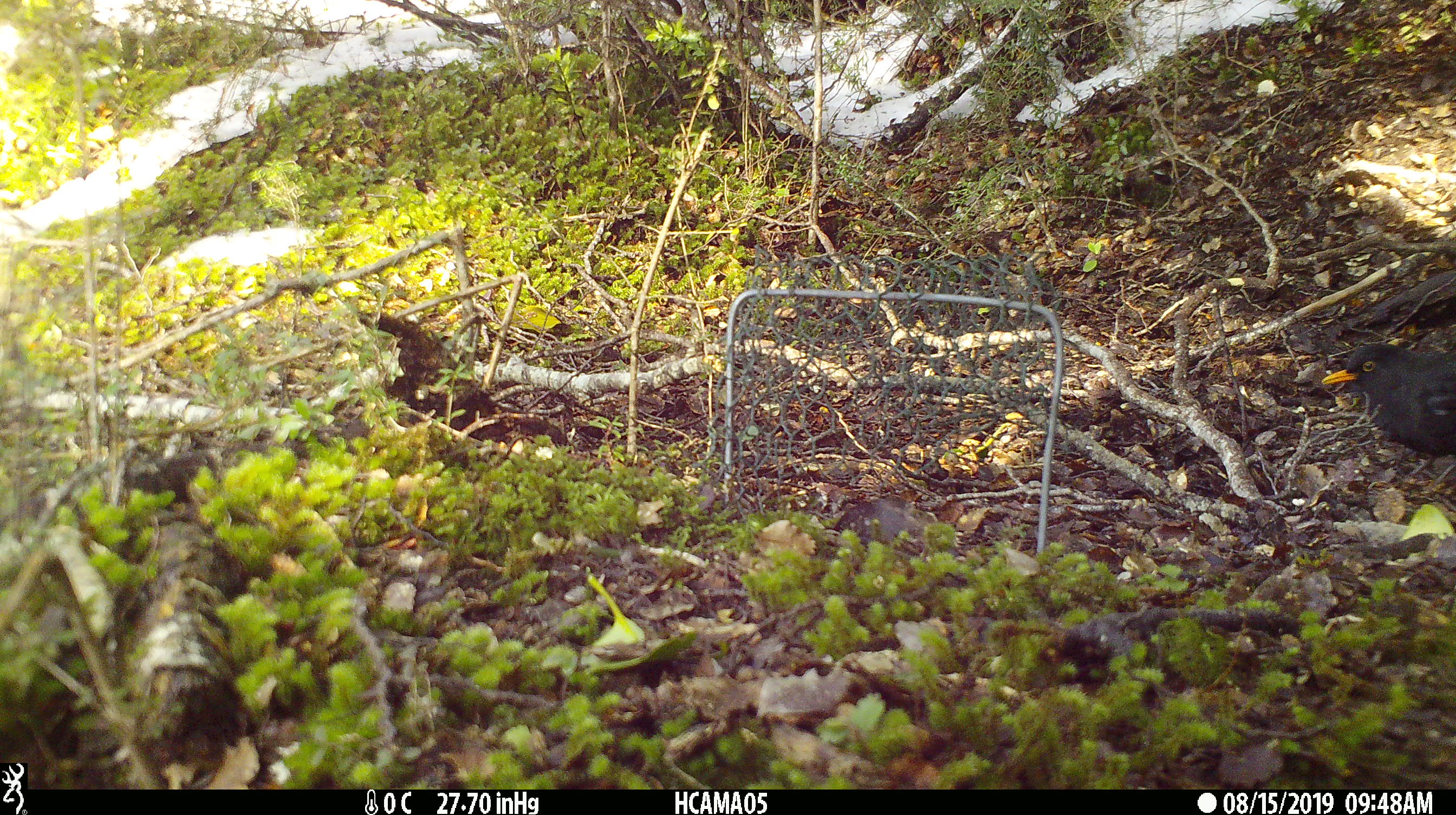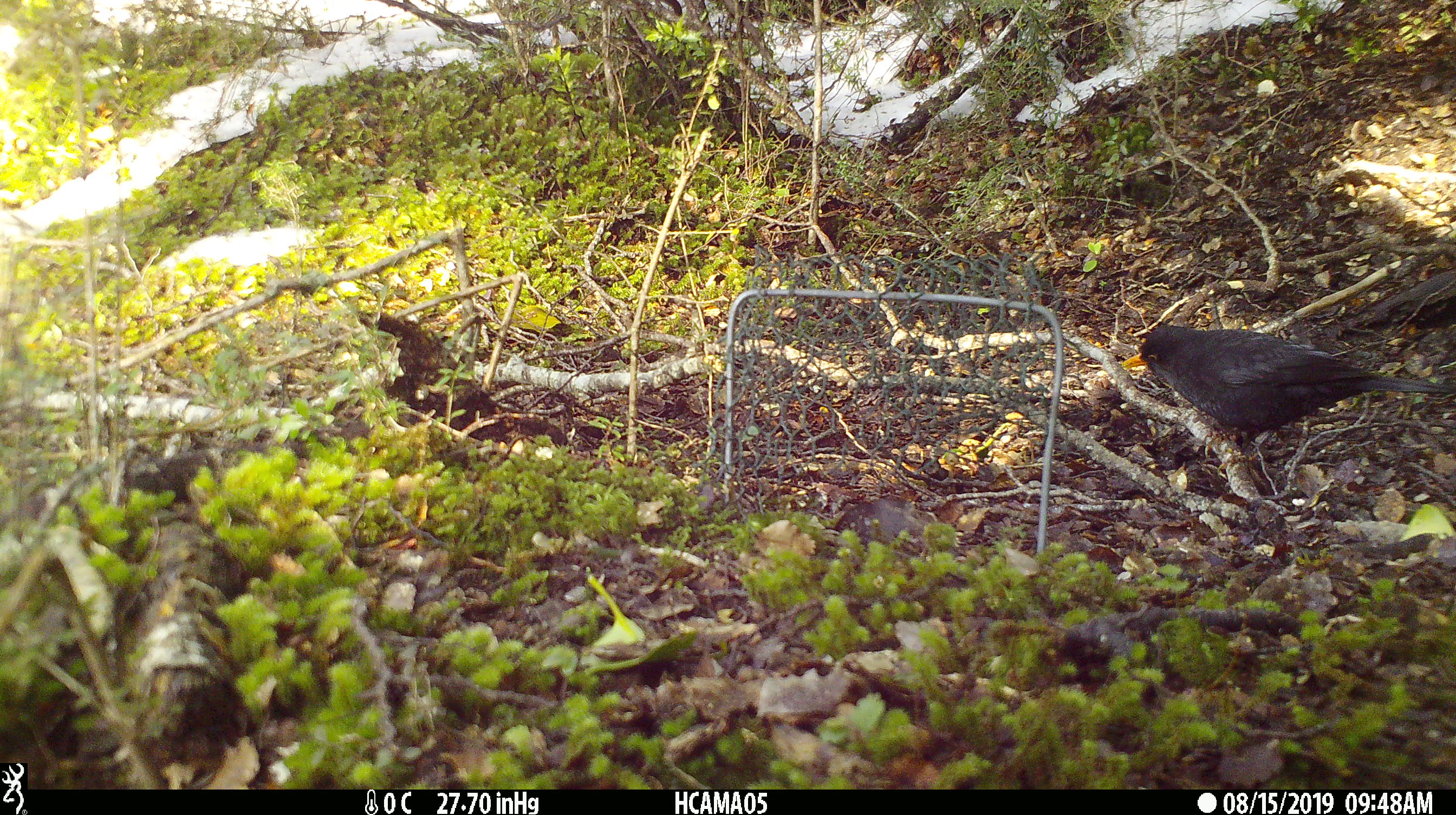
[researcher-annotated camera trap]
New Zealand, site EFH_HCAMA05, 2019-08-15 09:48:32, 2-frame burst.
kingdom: Animalia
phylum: Chordata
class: Aves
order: Passeriformes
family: Turdidae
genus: Turdus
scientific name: Turdus merula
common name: eurasian blackbird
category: blackbird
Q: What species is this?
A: Blackbird (eurasian blackbird) (Turdus merula).